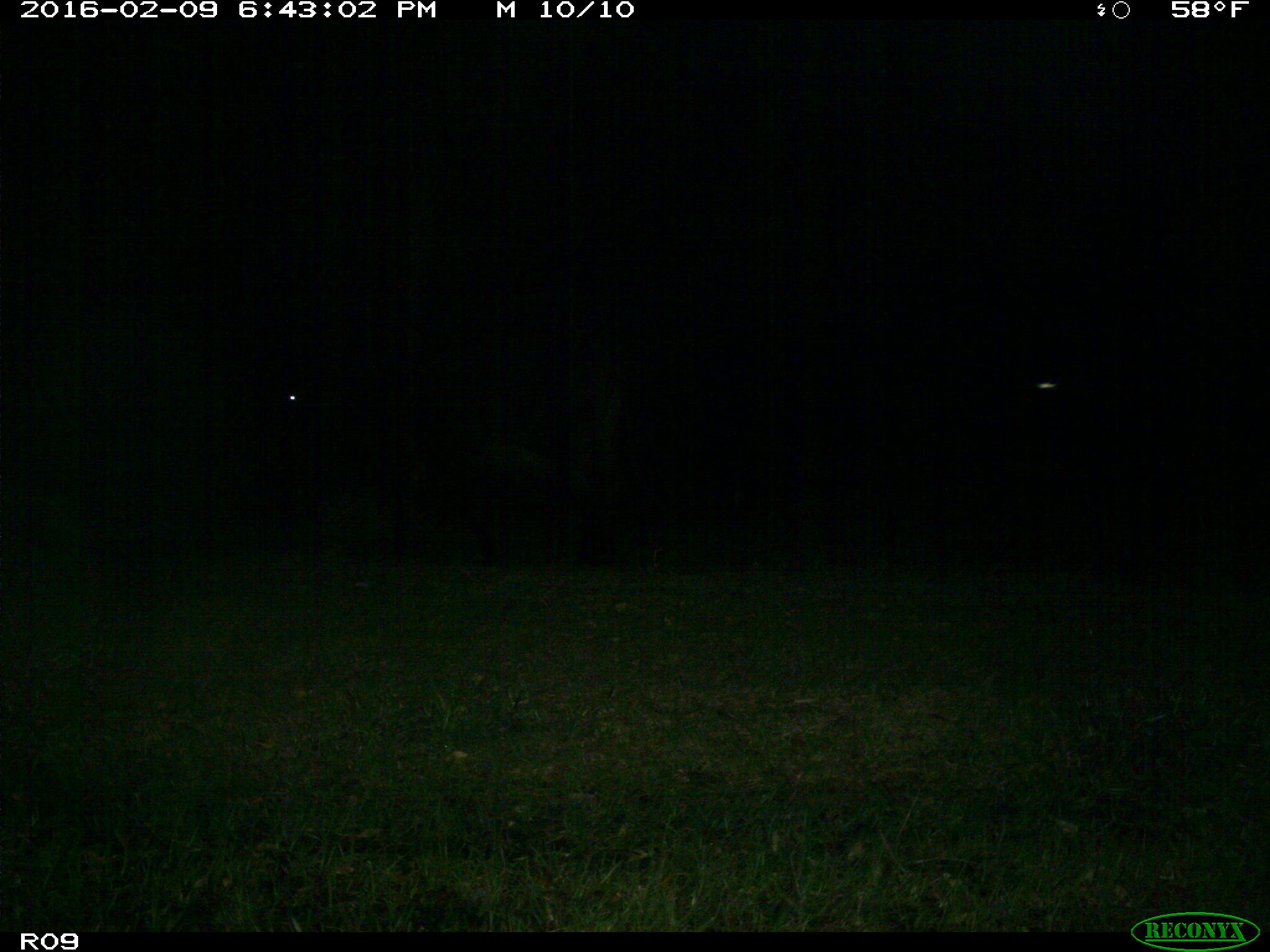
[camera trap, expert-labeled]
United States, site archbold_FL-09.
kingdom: Animalia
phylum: Chordata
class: Mammalia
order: Artiodactyla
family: Bovidae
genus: Bos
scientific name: Bos taurus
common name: domestic cow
Bos taurus (domestic cow).